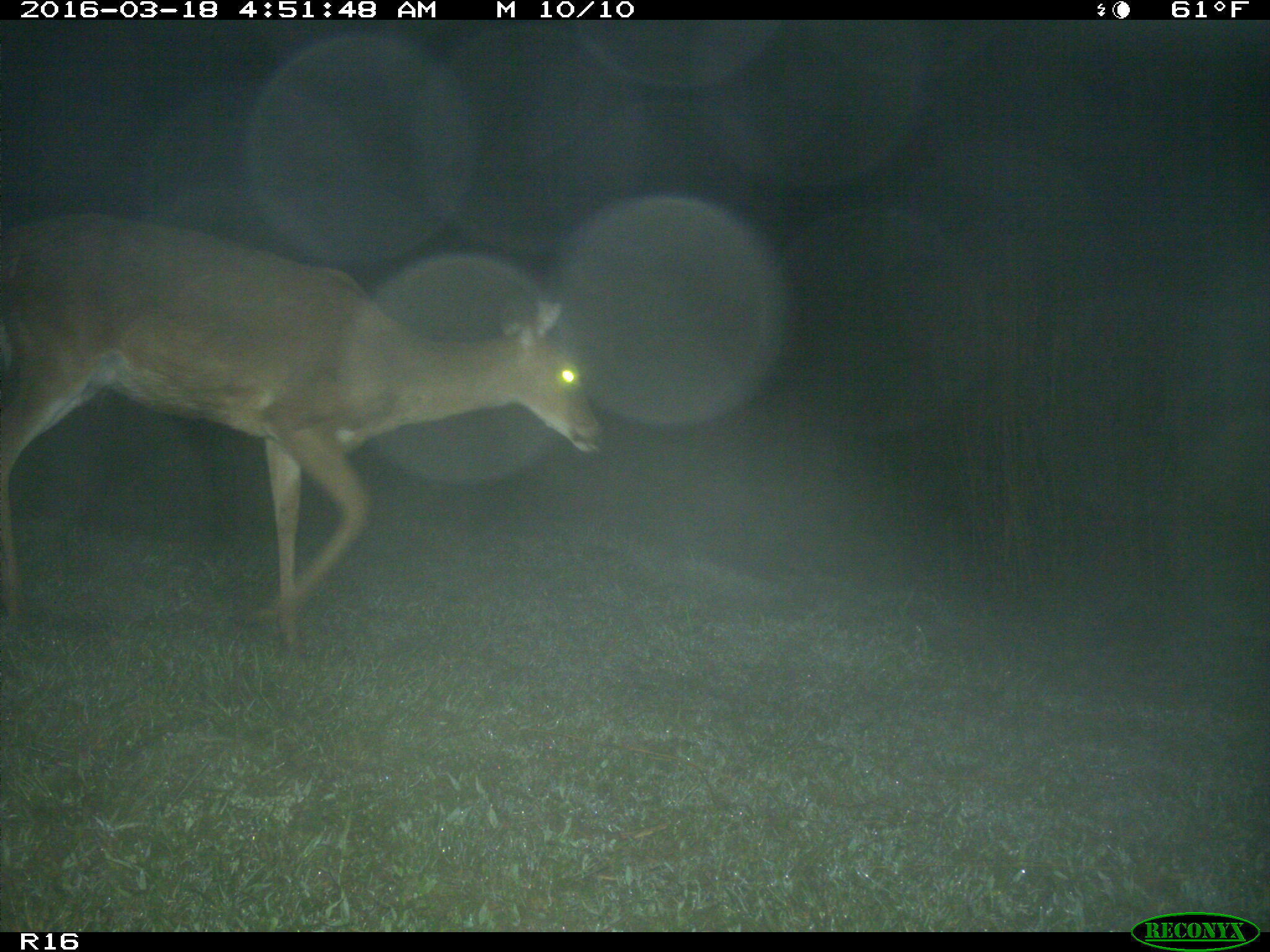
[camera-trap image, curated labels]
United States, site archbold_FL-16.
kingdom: Animalia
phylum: Chordata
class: Mammalia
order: Artiodactyla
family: Cervidae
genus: Odocoileus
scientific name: Odocoileus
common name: deer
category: unidentified deer